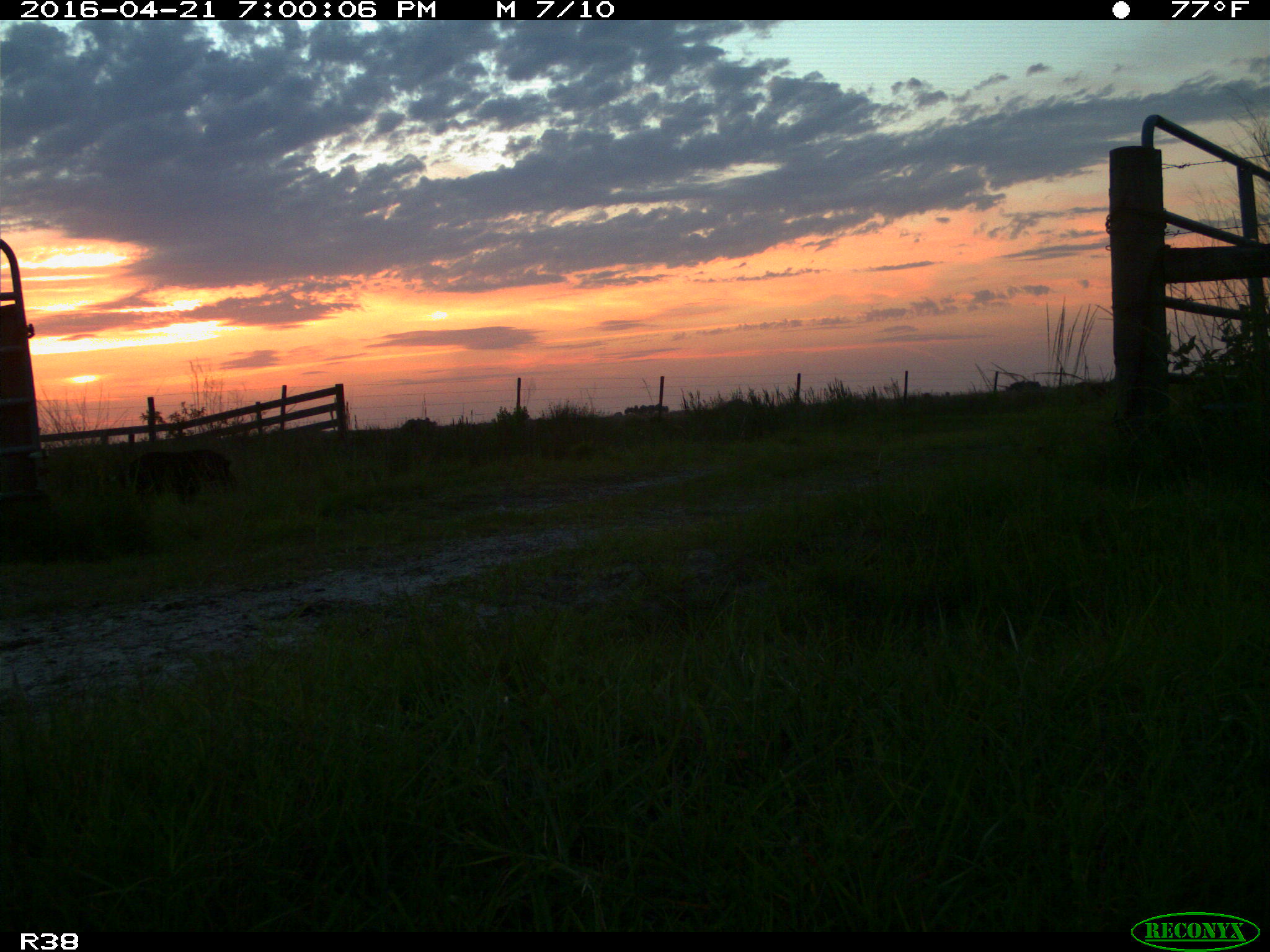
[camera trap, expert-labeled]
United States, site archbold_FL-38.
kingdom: Animalia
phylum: Chordata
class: Mammalia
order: Artiodactyla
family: Suidae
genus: Sus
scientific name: Sus scrofa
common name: wild boar